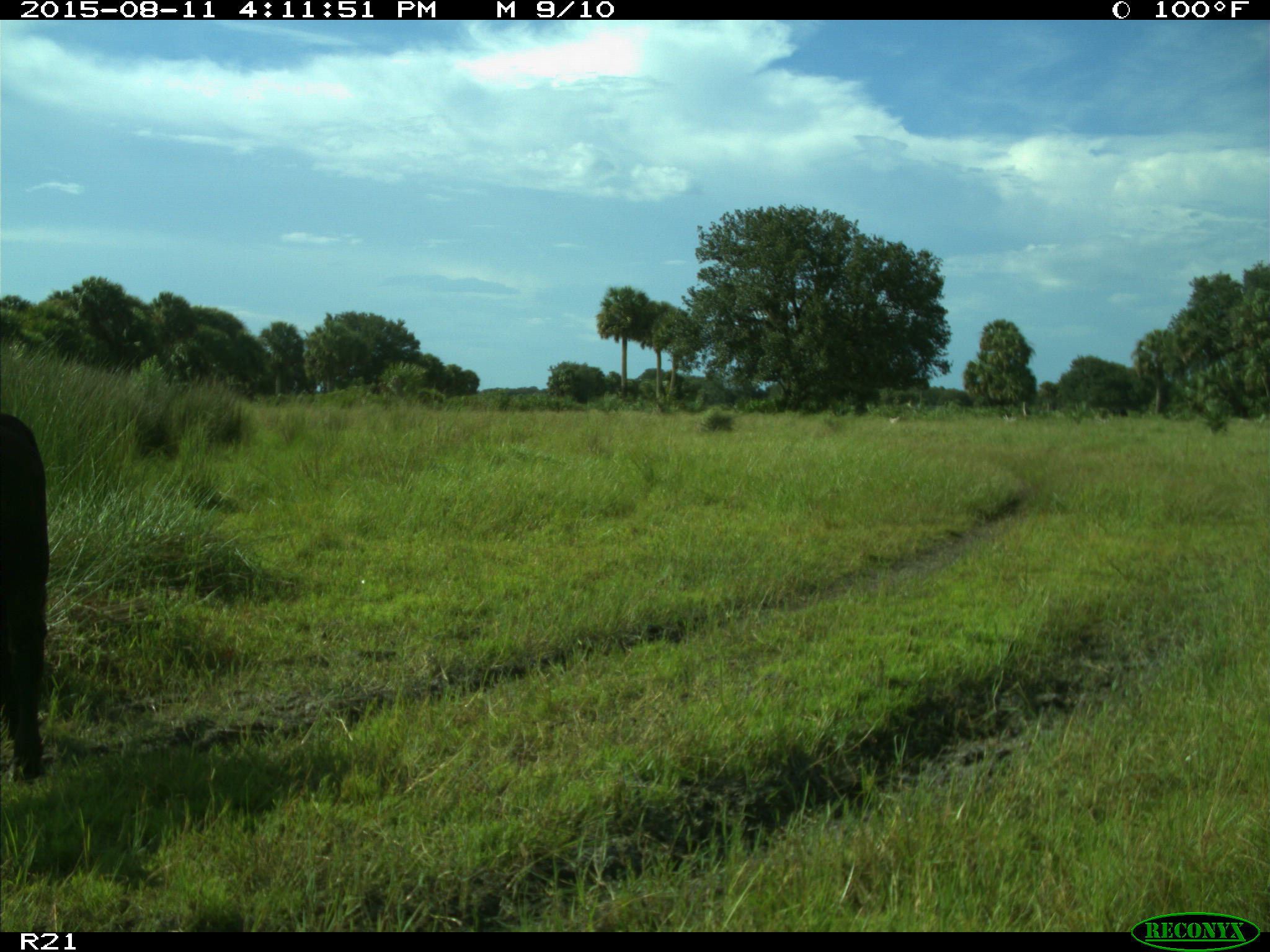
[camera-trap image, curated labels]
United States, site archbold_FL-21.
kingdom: Animalia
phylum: Chordata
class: Mammalia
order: Artiodactyla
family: Bovidae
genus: Bos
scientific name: Bos taurus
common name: domestic cow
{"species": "Bos taurus (domestic cow)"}